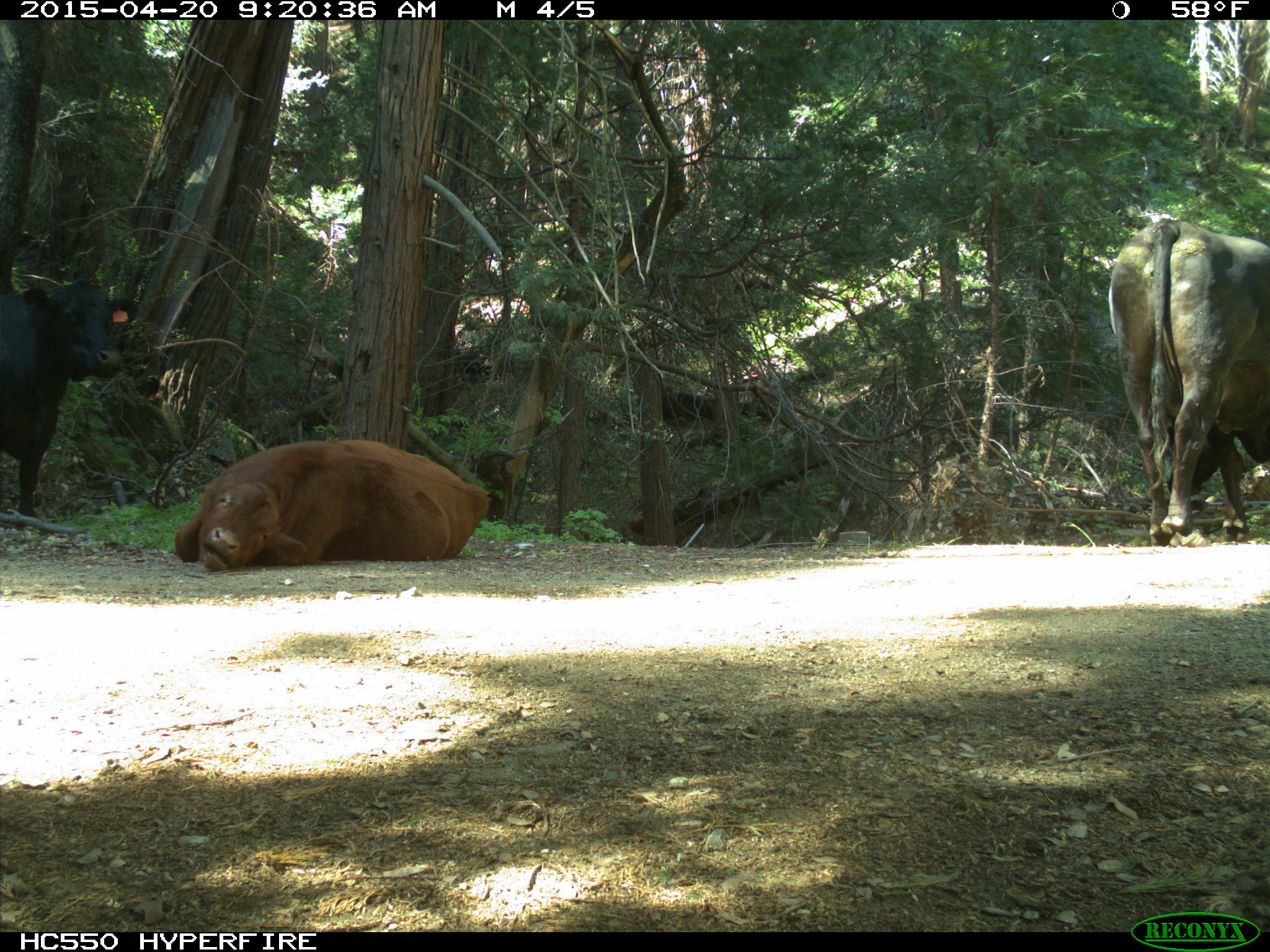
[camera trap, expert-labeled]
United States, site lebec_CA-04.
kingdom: Animalia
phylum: Chordata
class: Mammalia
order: Artiodactyla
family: Bovidae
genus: Bos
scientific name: Bos taurus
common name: domestic cow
Bos taurus (domestic cow).